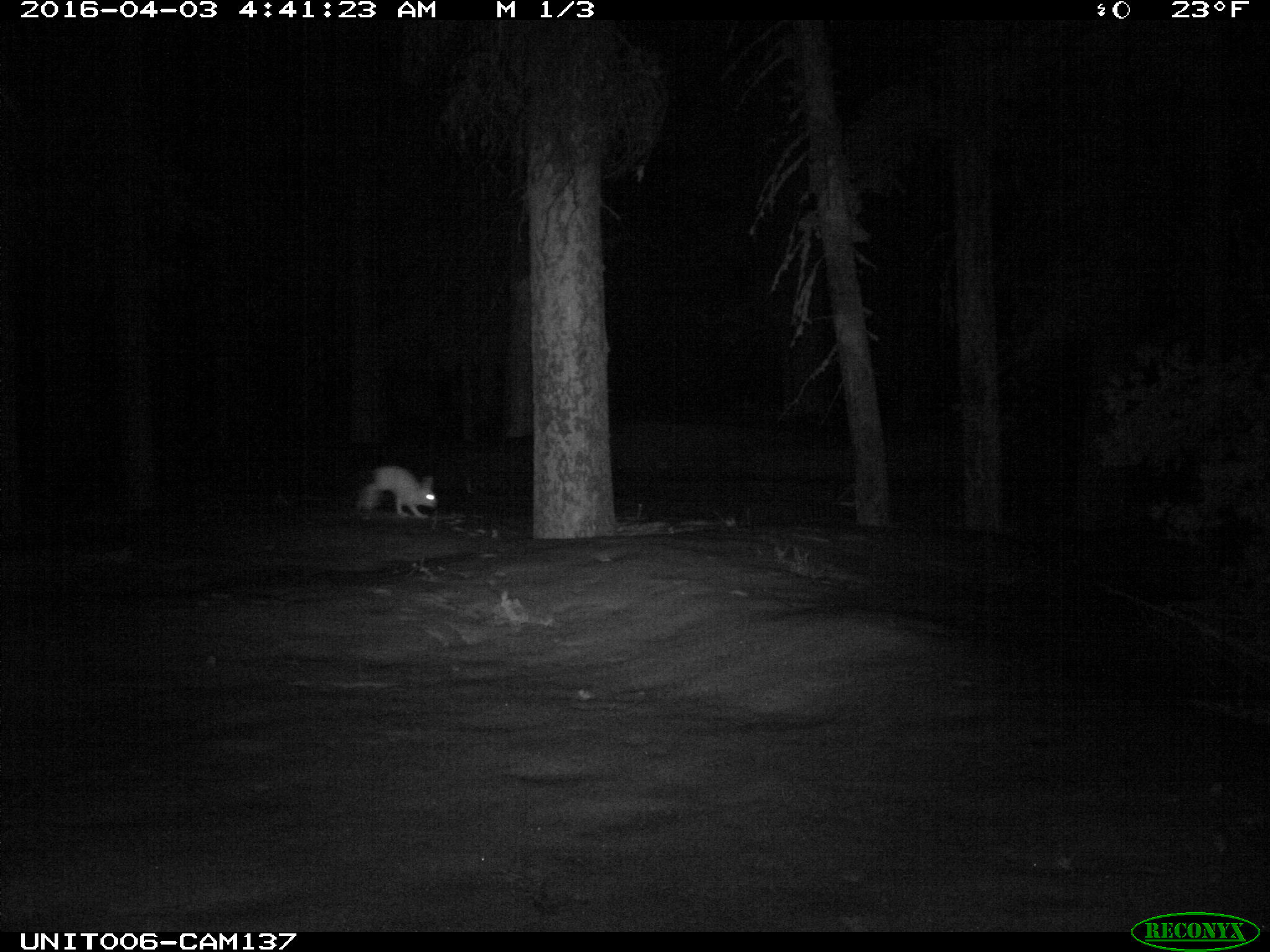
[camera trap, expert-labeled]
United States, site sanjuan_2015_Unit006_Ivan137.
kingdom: Animalia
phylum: Chordata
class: Mammalia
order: Lagomorpha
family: Leporidae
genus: Lepus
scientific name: Lepus americanus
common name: snowshoe hare